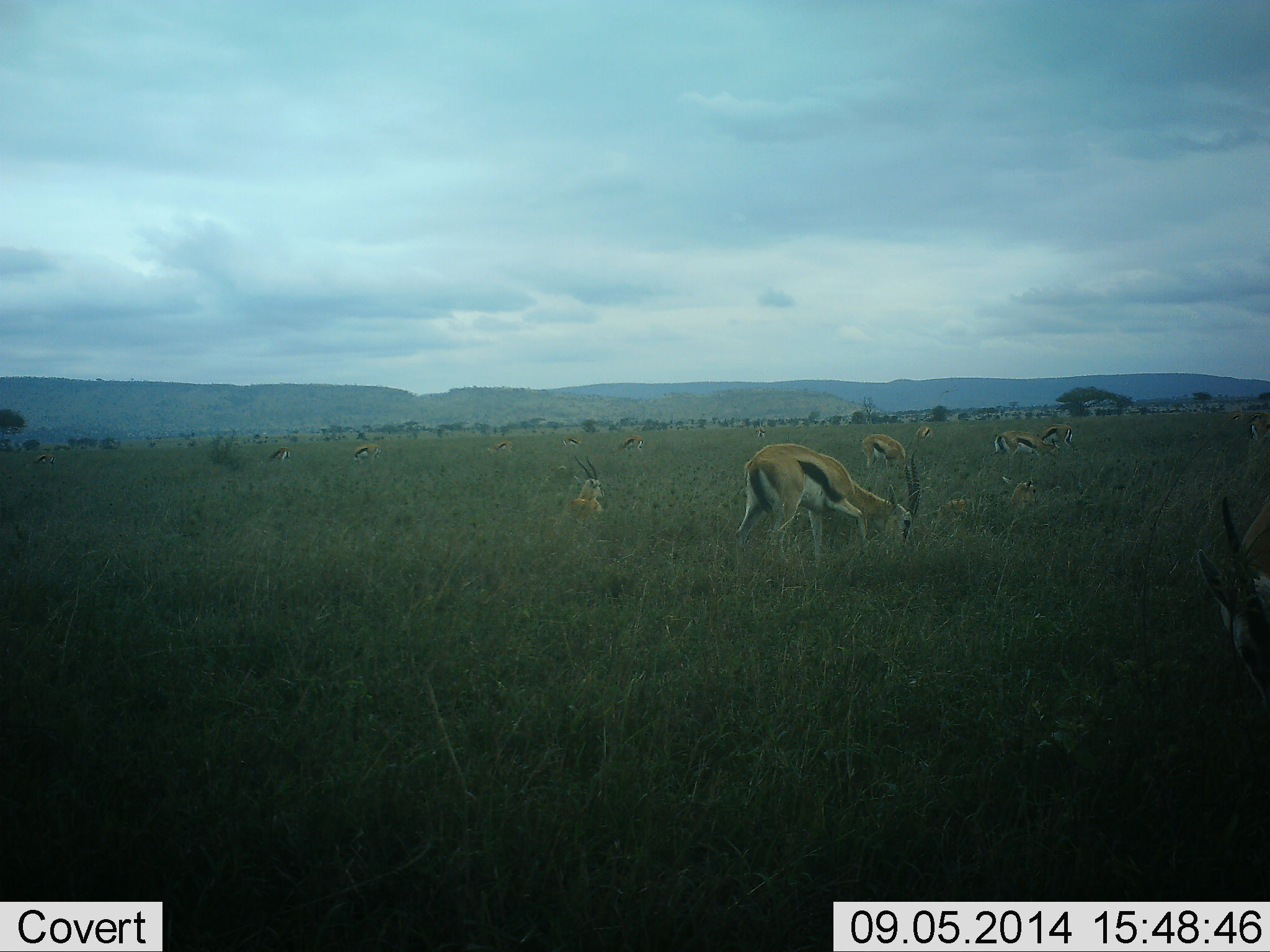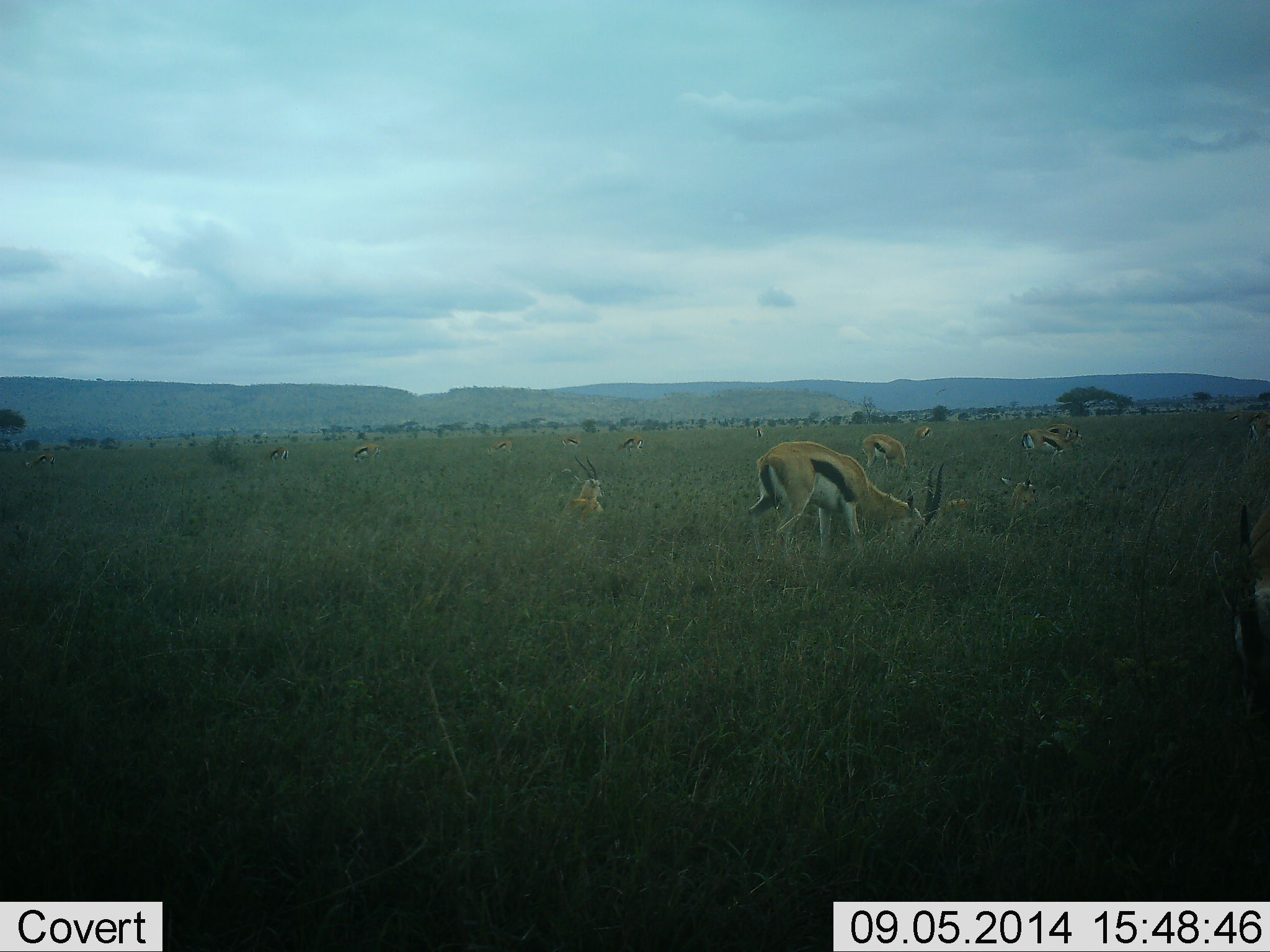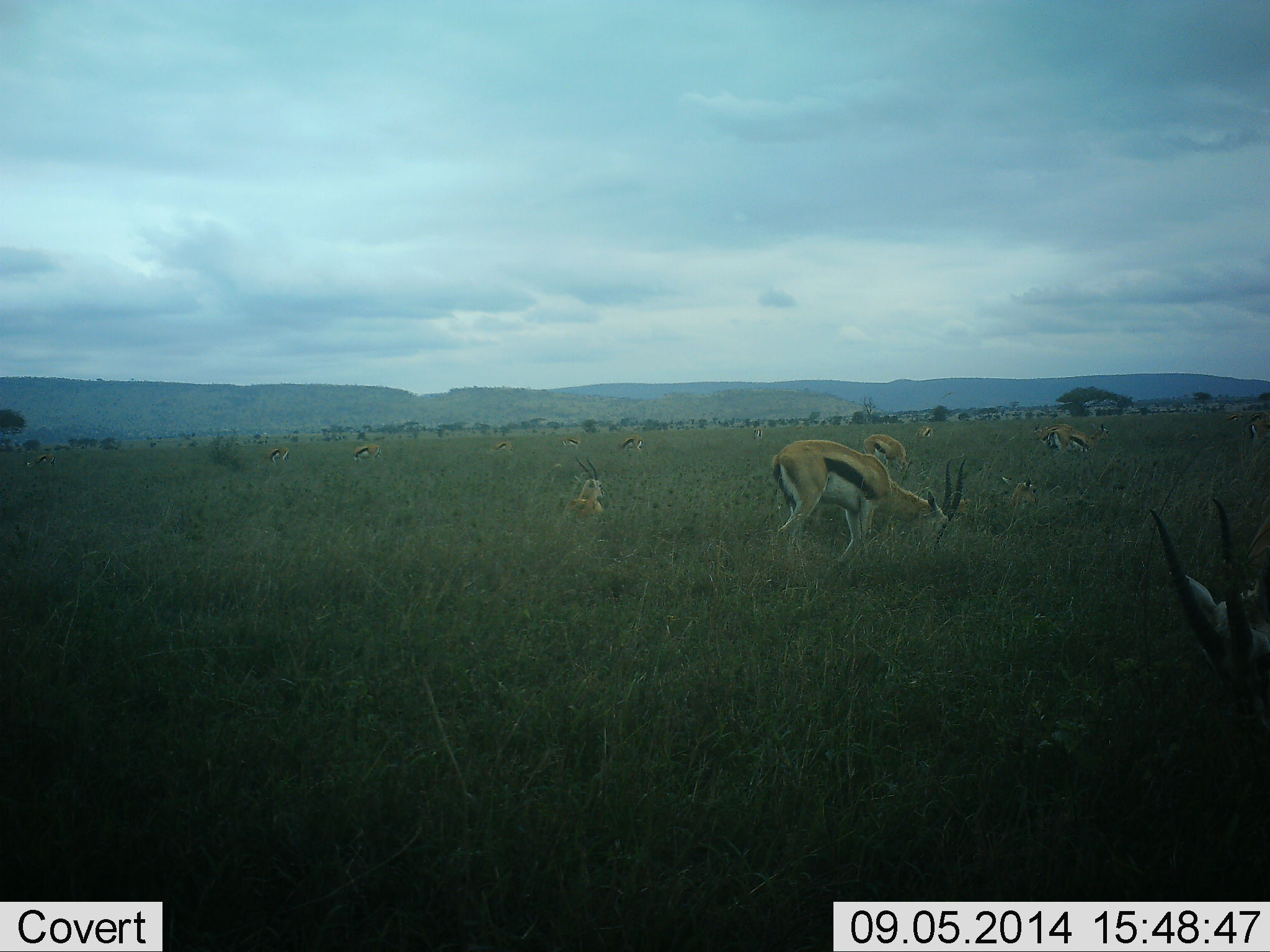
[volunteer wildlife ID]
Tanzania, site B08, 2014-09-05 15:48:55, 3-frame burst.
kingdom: Animalia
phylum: Chordata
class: Mammalia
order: Artiodactyla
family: Bovidae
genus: Eudorcas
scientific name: Eudorcas thomsonii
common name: thomson's gazelle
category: gazellethomsons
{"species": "gazellethomsons (thomson's gazelle) (Eudorcas thomsonii)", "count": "10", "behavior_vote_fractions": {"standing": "40%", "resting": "60%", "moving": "40%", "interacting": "0%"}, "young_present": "0%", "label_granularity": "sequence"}